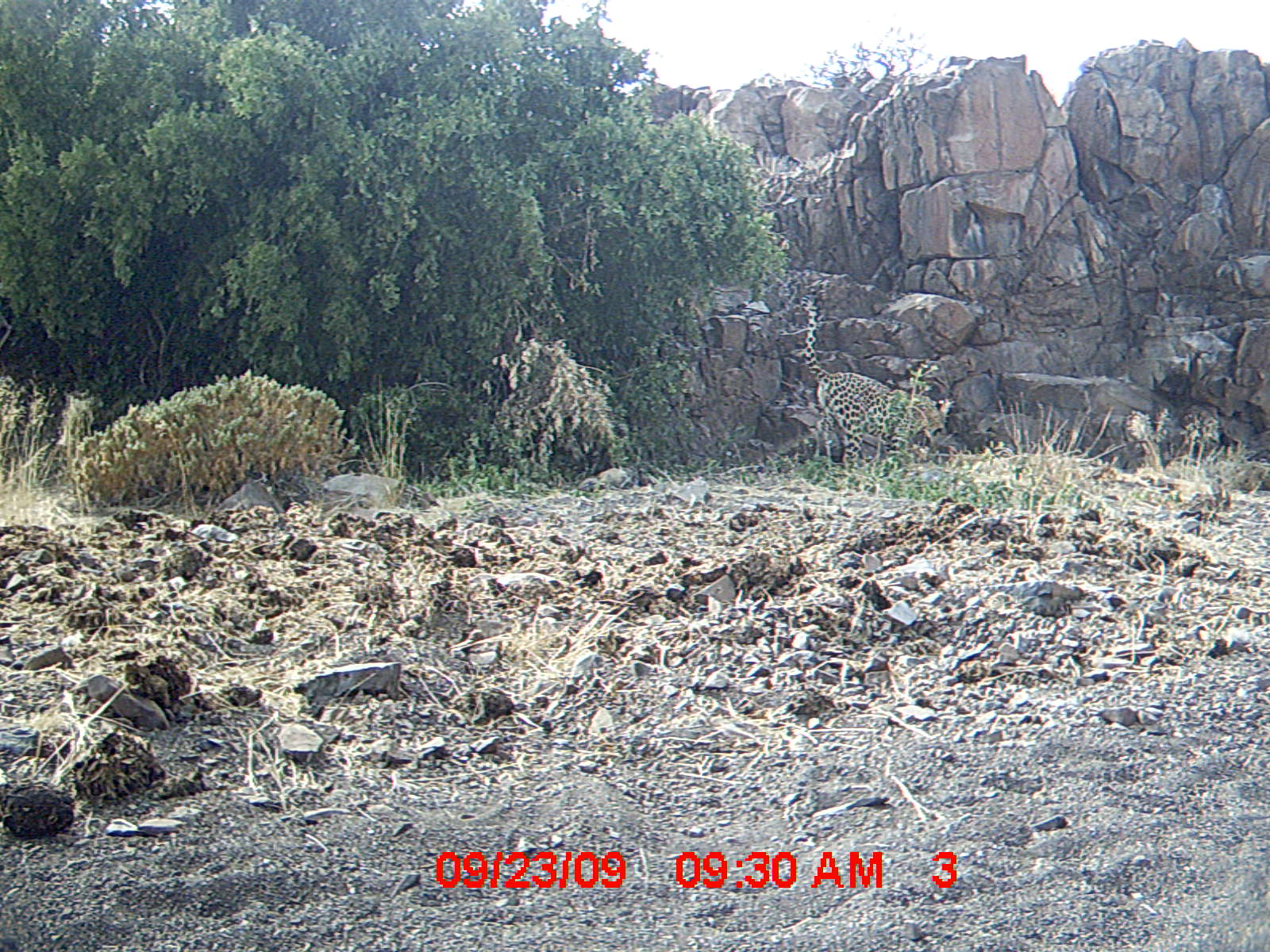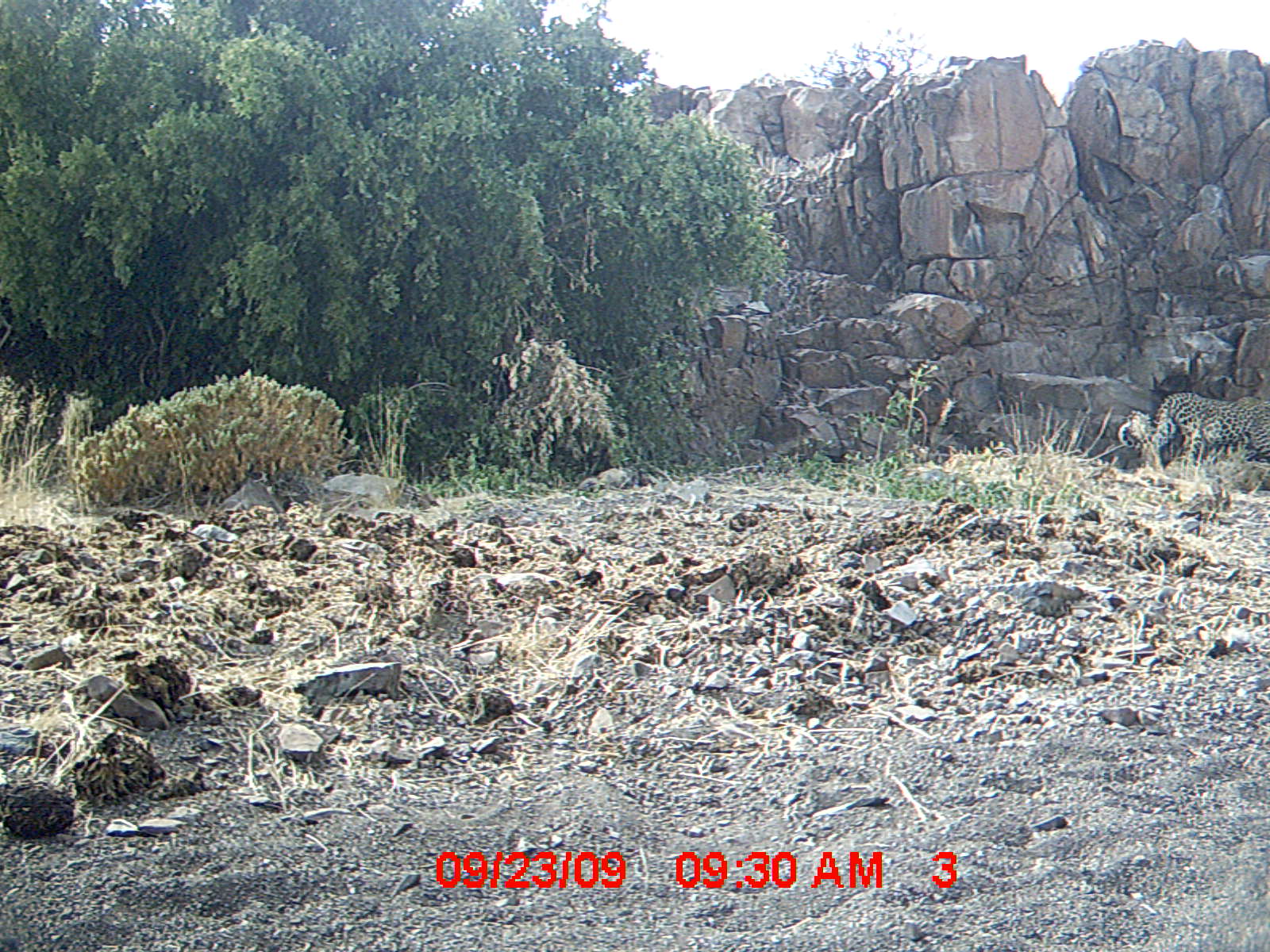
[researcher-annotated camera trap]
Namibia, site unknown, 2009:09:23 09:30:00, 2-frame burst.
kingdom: Animalia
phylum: Chordata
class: Mammalia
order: Carnivora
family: Felidae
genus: Panthera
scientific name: Panthera pardus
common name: leopard